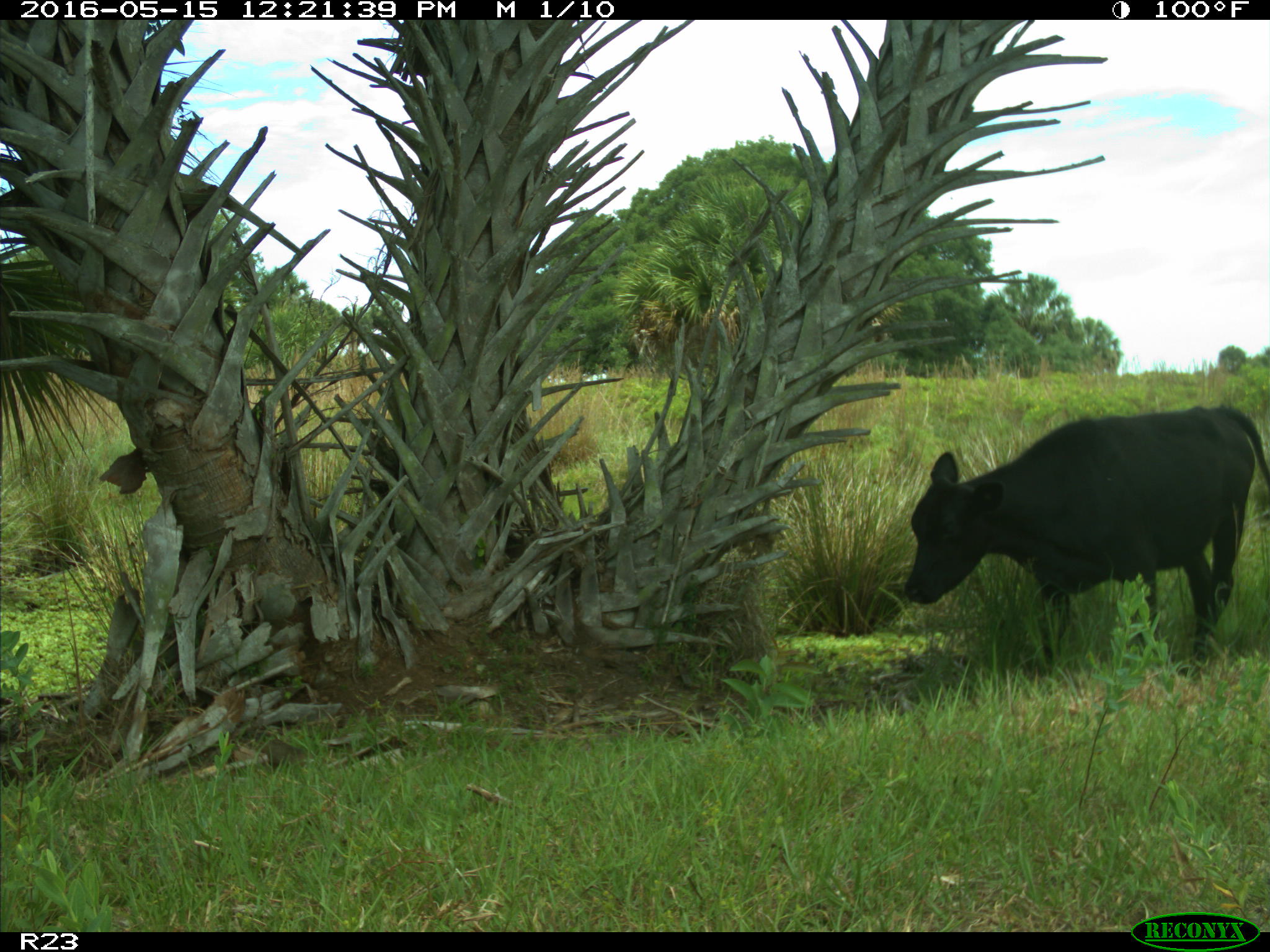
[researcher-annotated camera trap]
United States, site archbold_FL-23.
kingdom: Animalia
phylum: Chordata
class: Mammalia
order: Artiodactyla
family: Bovidae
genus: Bos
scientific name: Bos taurus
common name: domestic cow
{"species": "Bos taurus (domestic cow)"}